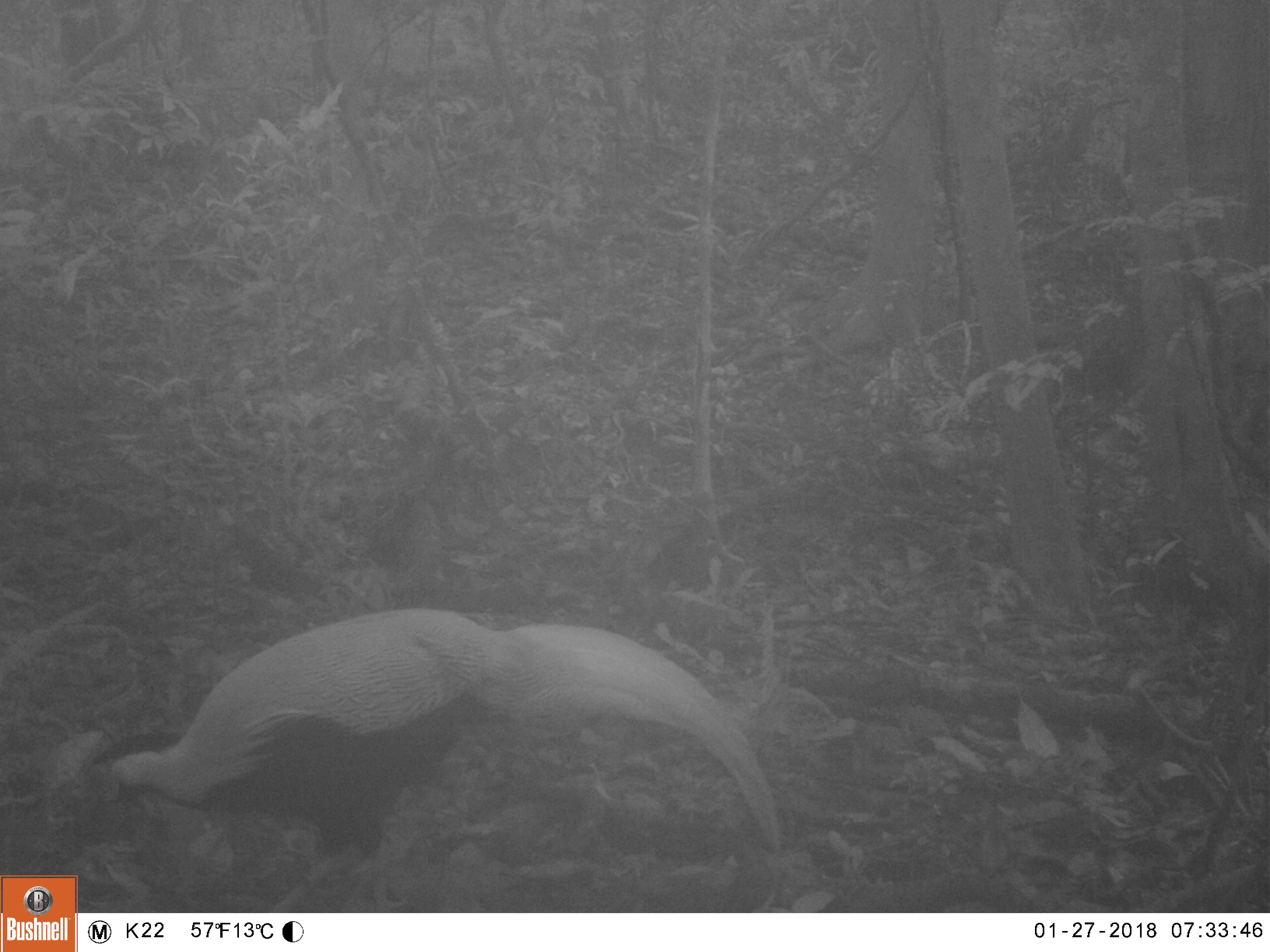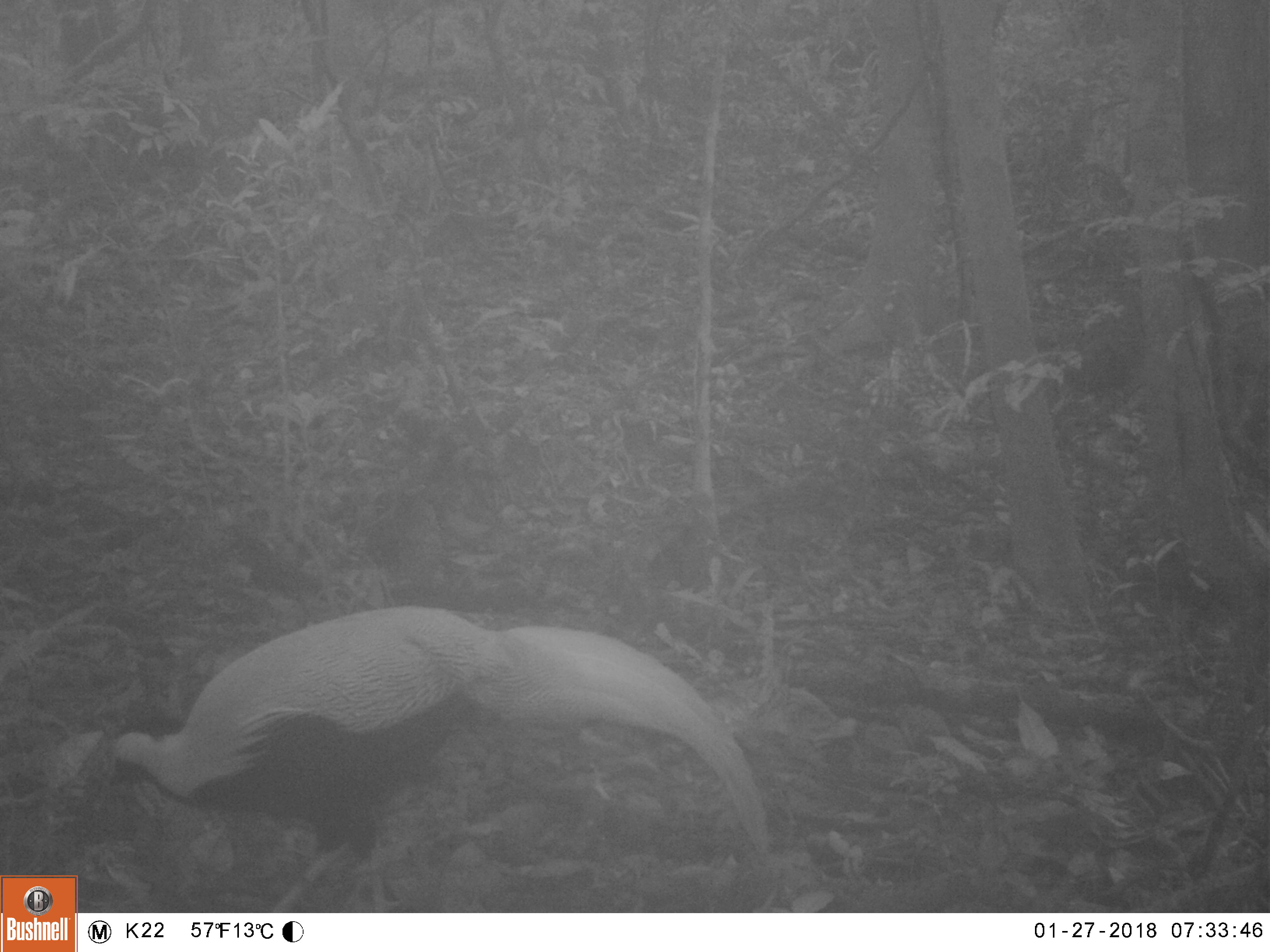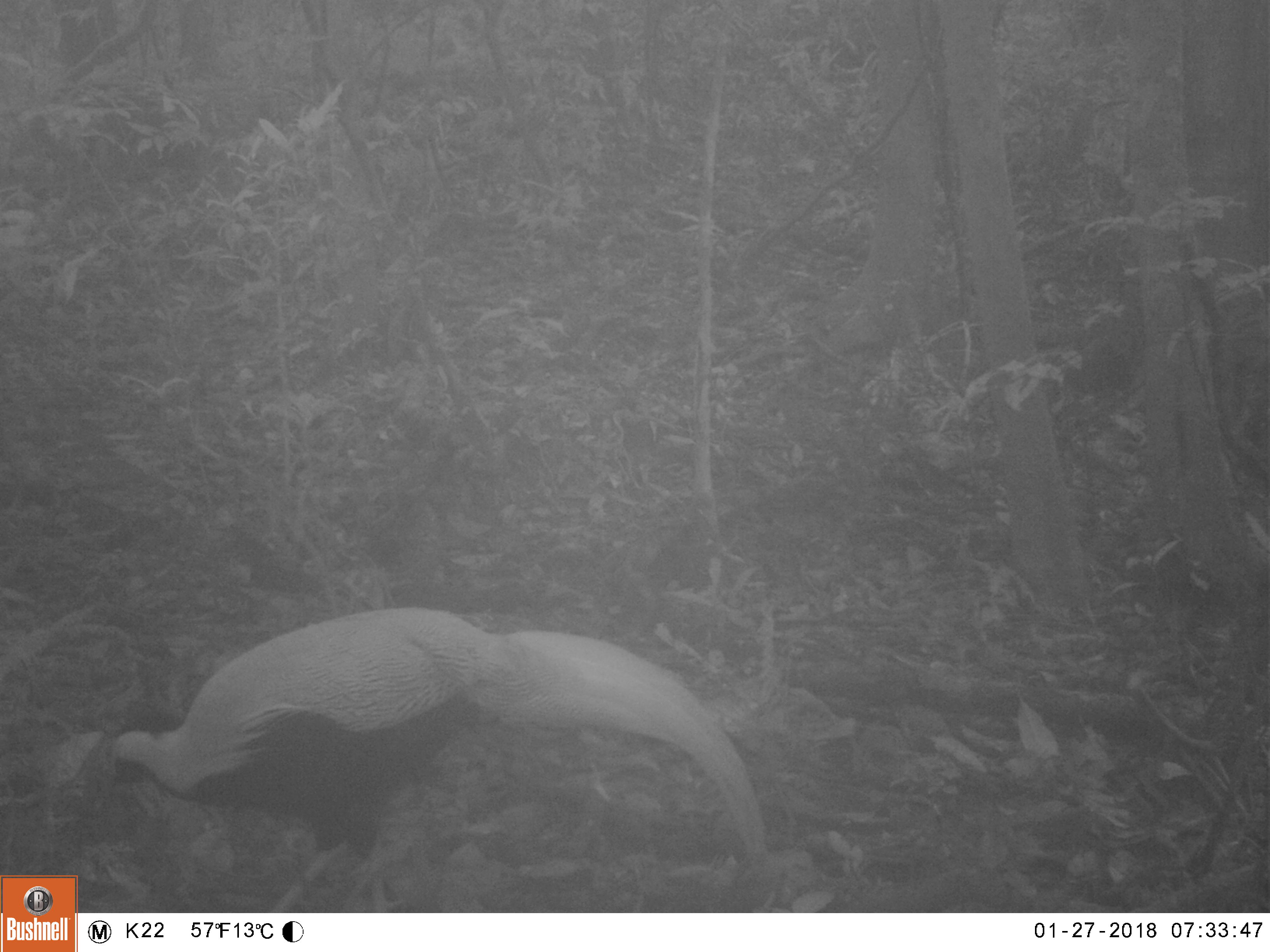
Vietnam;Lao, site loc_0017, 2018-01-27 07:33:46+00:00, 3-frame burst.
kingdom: Animalia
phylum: Chordata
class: Aves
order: Galliformes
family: Phasianidae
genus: Lophura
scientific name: Lophura nycthemera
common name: silver pheasant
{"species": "silver pheasant (Lophura nycthemera)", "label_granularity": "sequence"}